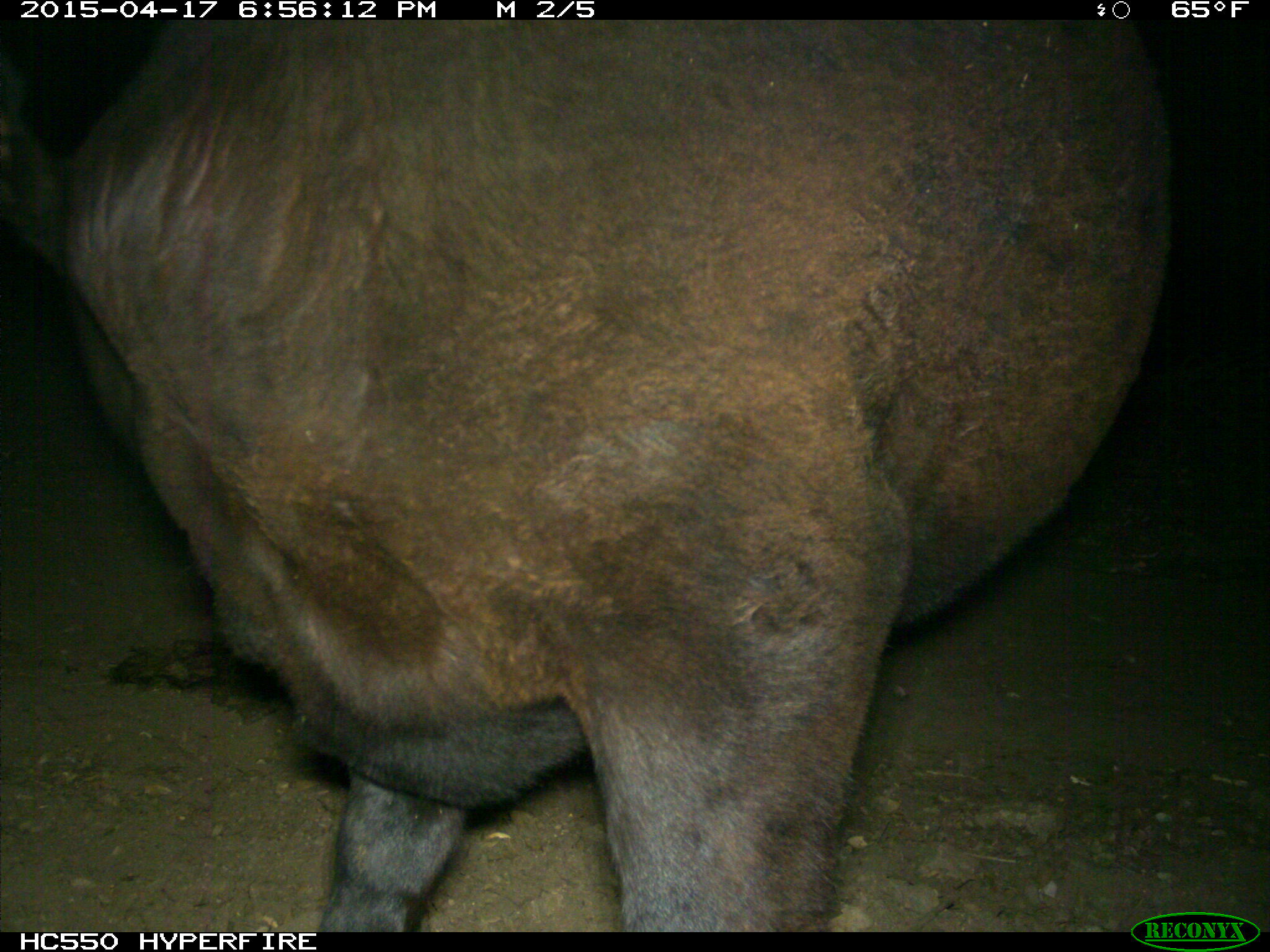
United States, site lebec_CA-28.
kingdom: Animalia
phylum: Chordata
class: Mammalia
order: Artiodactyla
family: Bovidae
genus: Bos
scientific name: Bos taurus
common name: domestic cow